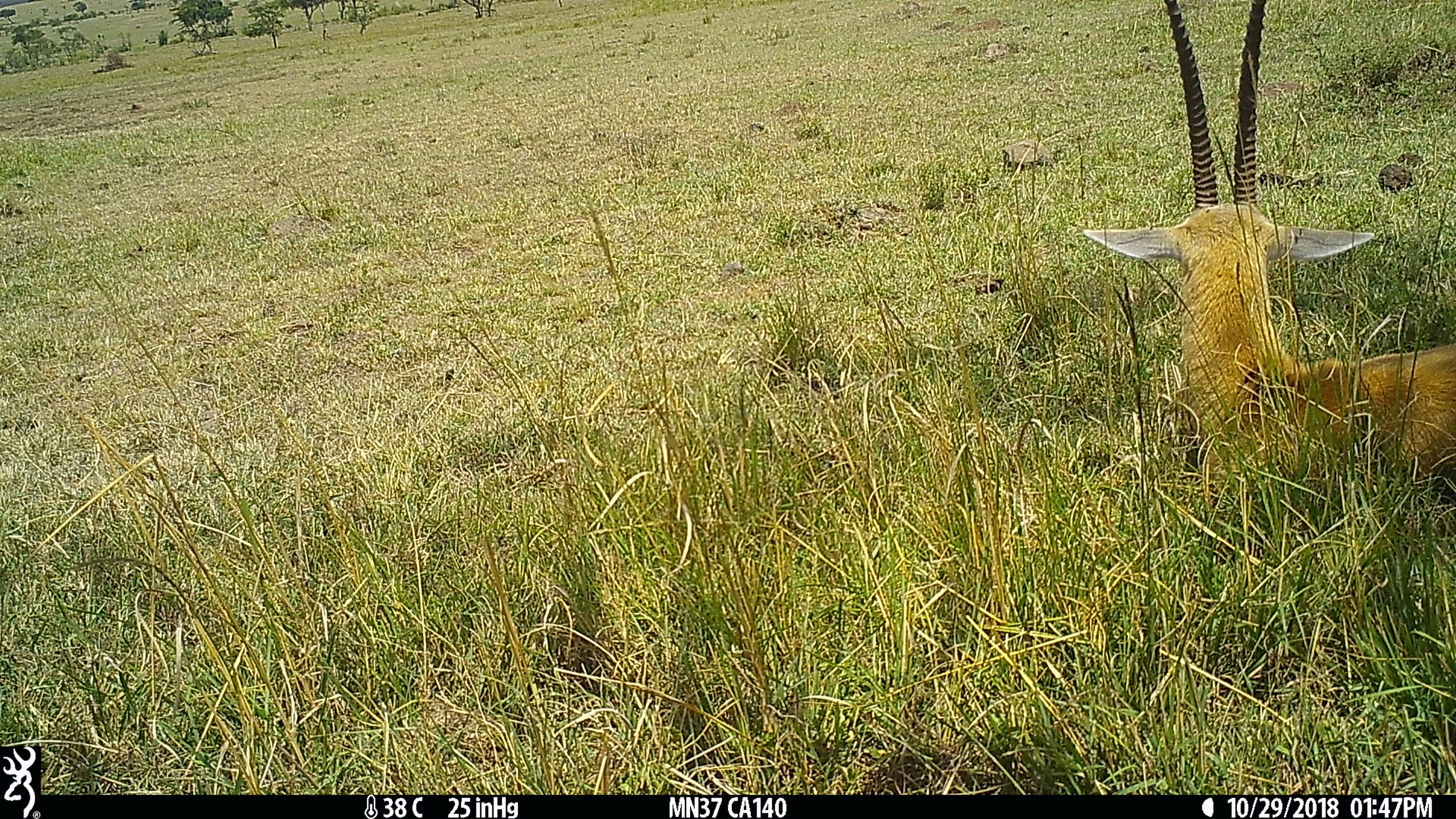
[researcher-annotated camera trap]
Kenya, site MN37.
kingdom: Animalia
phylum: Chordata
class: Mammalia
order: Artiodactyla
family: Bovidae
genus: Eudorcas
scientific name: Eudorcas thomsonii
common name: thomon's gazelle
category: gazelle thomsons